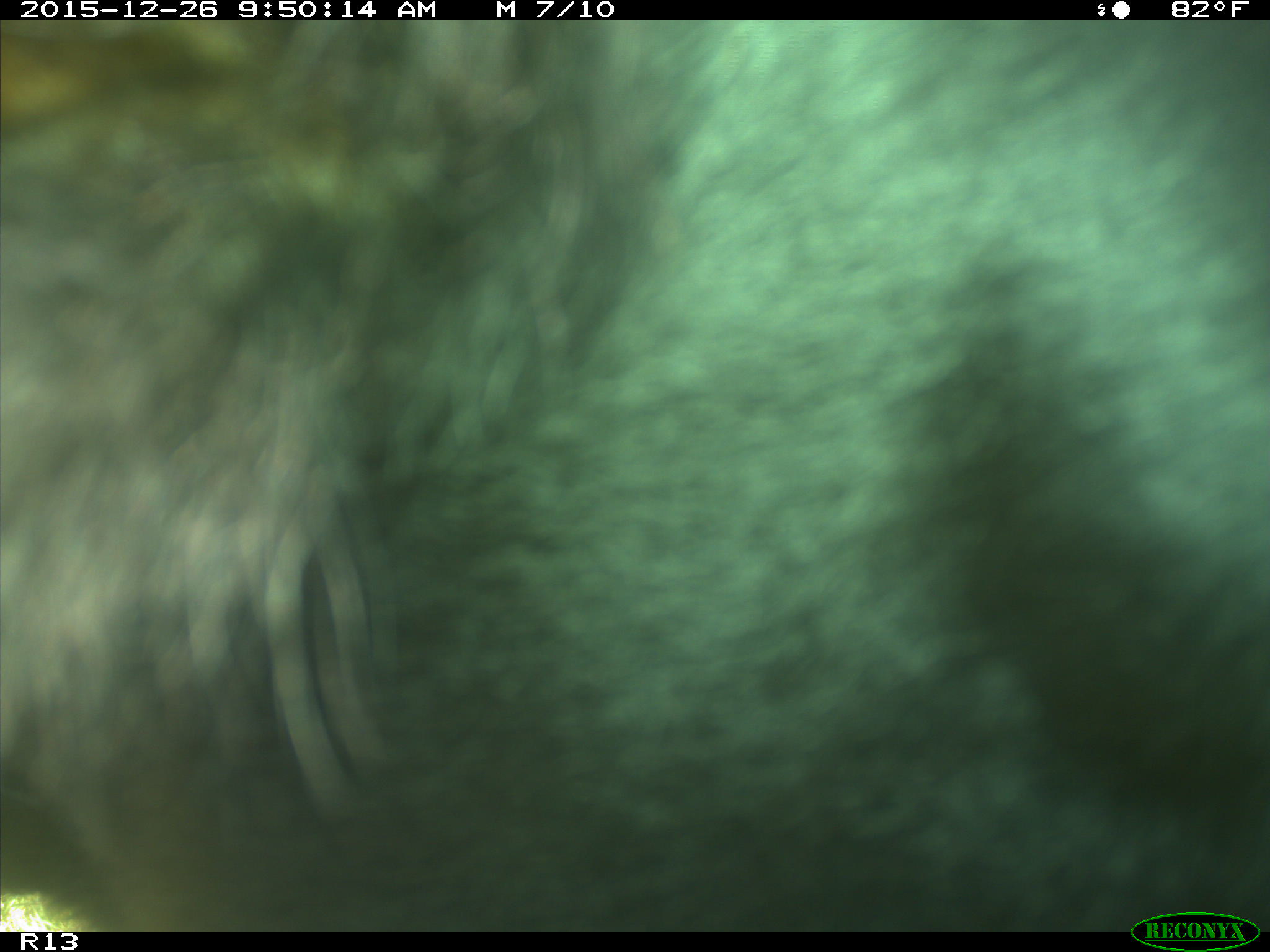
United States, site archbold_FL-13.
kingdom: Animalia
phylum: Chordata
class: Mammalia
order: Artiodactyla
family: Bovidae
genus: Bos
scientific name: Bos taurus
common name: domestic cow